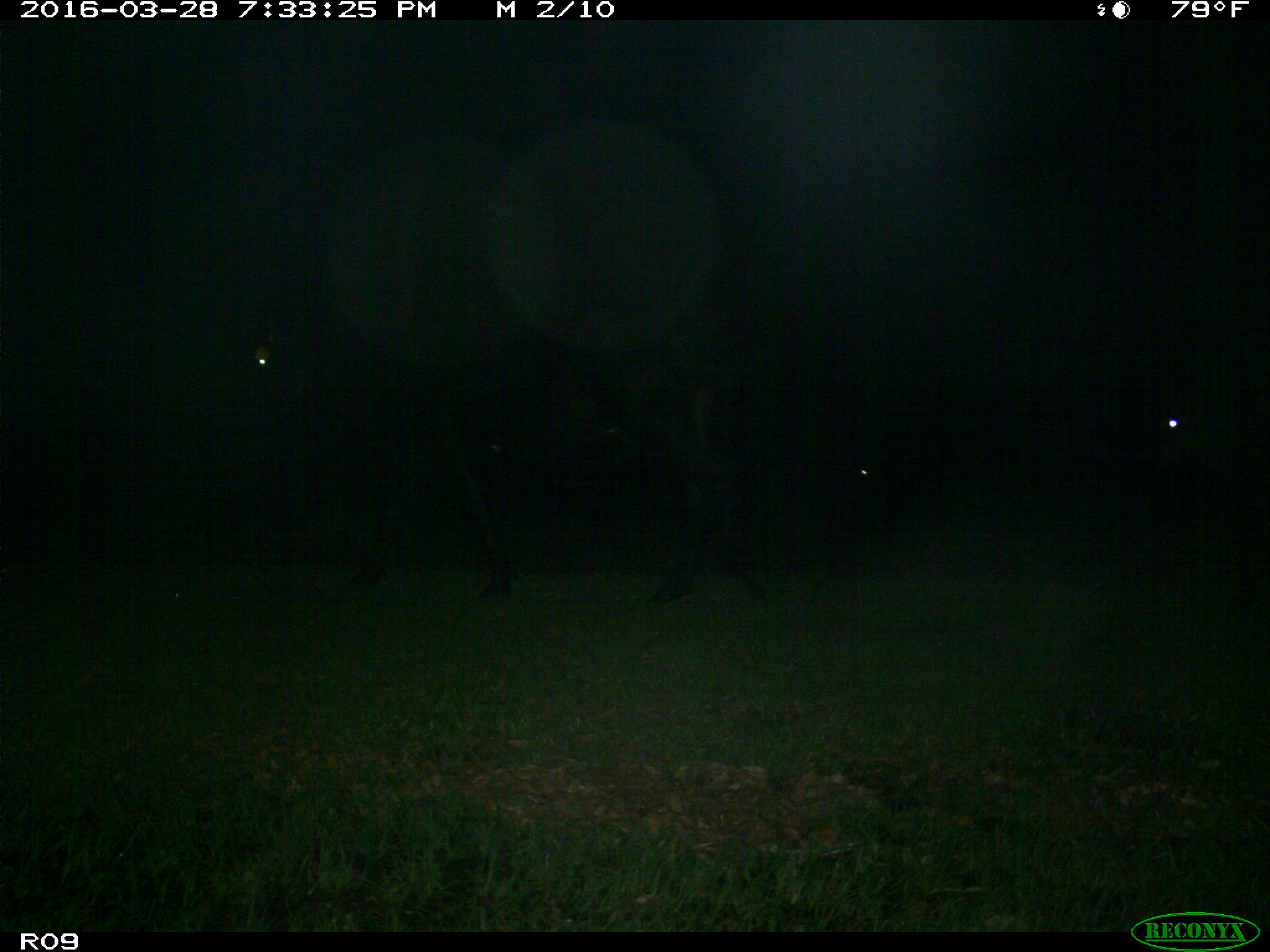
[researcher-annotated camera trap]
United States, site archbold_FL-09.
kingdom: Animalia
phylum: Chordata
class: Mammalia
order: Artiodactyla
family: Bovidae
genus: Bos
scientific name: Bos taurus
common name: domestic cow